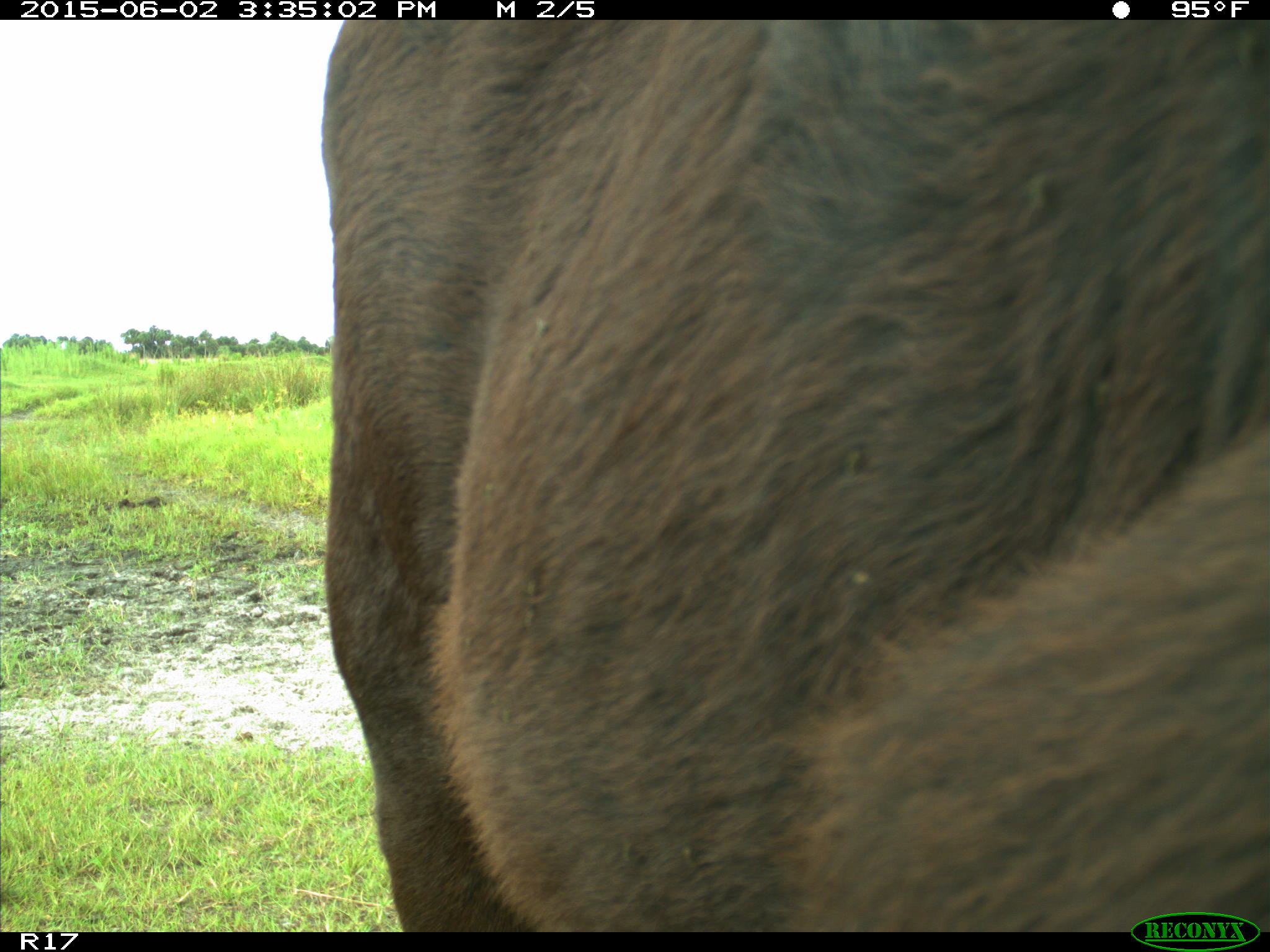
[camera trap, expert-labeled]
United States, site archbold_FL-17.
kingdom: Animalia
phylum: Chordata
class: Mammalia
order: Artiodactyla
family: Bovidae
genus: Bos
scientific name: Bos taurus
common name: domestic cow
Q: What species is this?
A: Bos taurus (domestic cow).